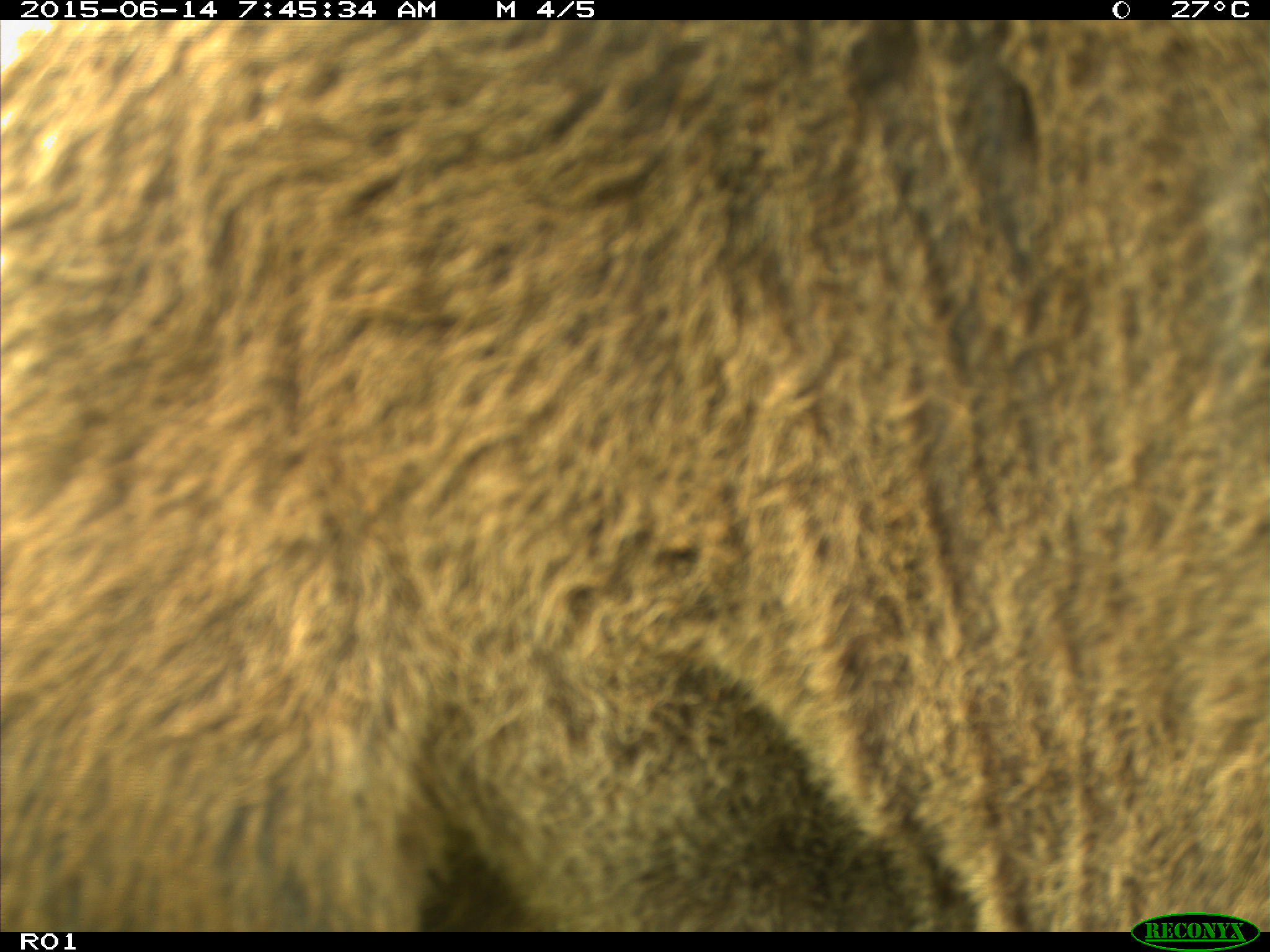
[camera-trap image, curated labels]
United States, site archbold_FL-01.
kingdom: Animalia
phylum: Chordata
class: Mammalia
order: Artiodactyla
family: Bovidae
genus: Bos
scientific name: Bos taurus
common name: domestic cow